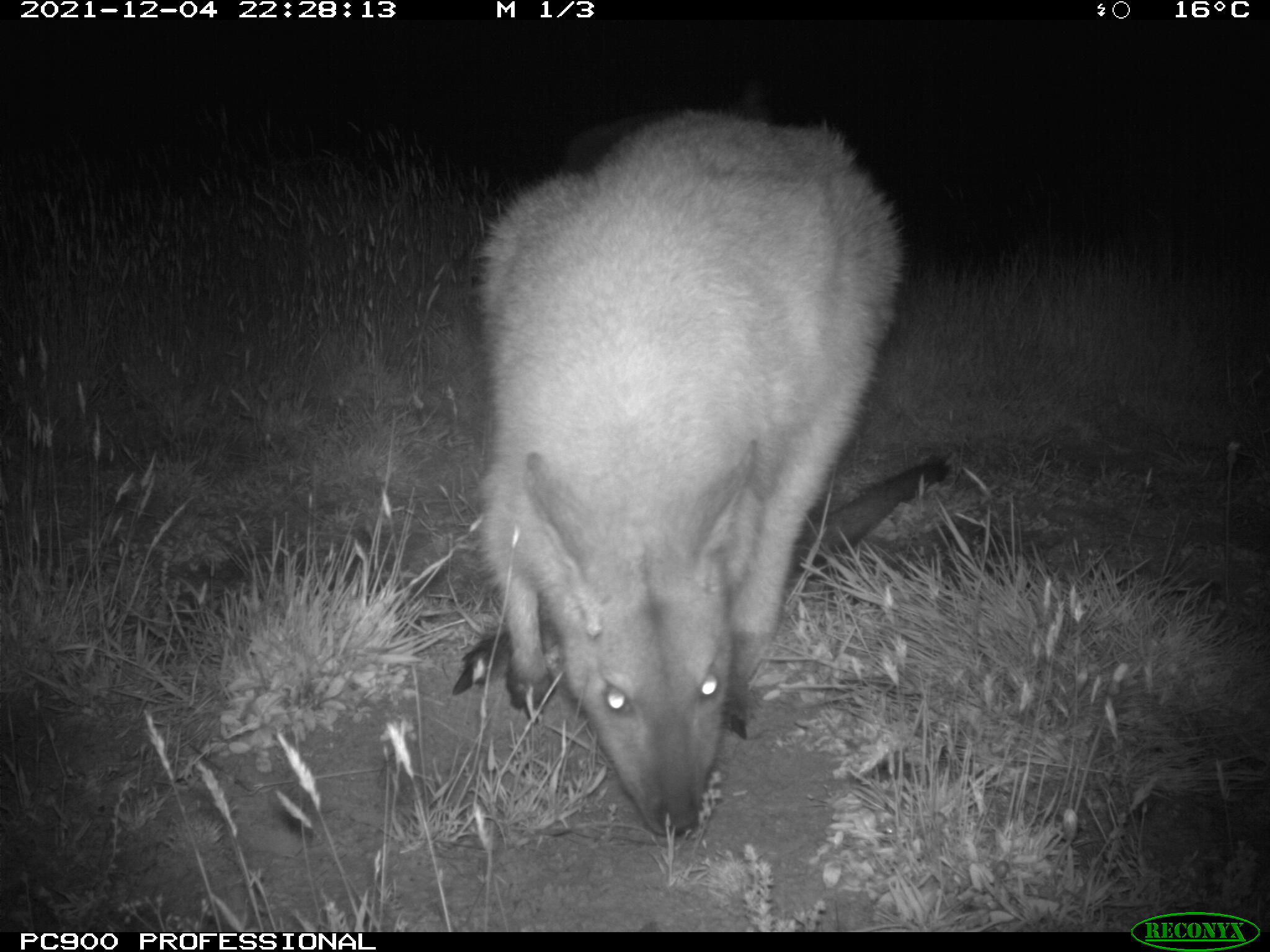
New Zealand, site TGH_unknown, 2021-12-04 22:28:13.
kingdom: Animalia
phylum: Chordata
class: Mammalia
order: Diprotodontia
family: Macropodidae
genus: Notamacropus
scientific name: Notamacropus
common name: wallaby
Wallaby (Notamacropus).